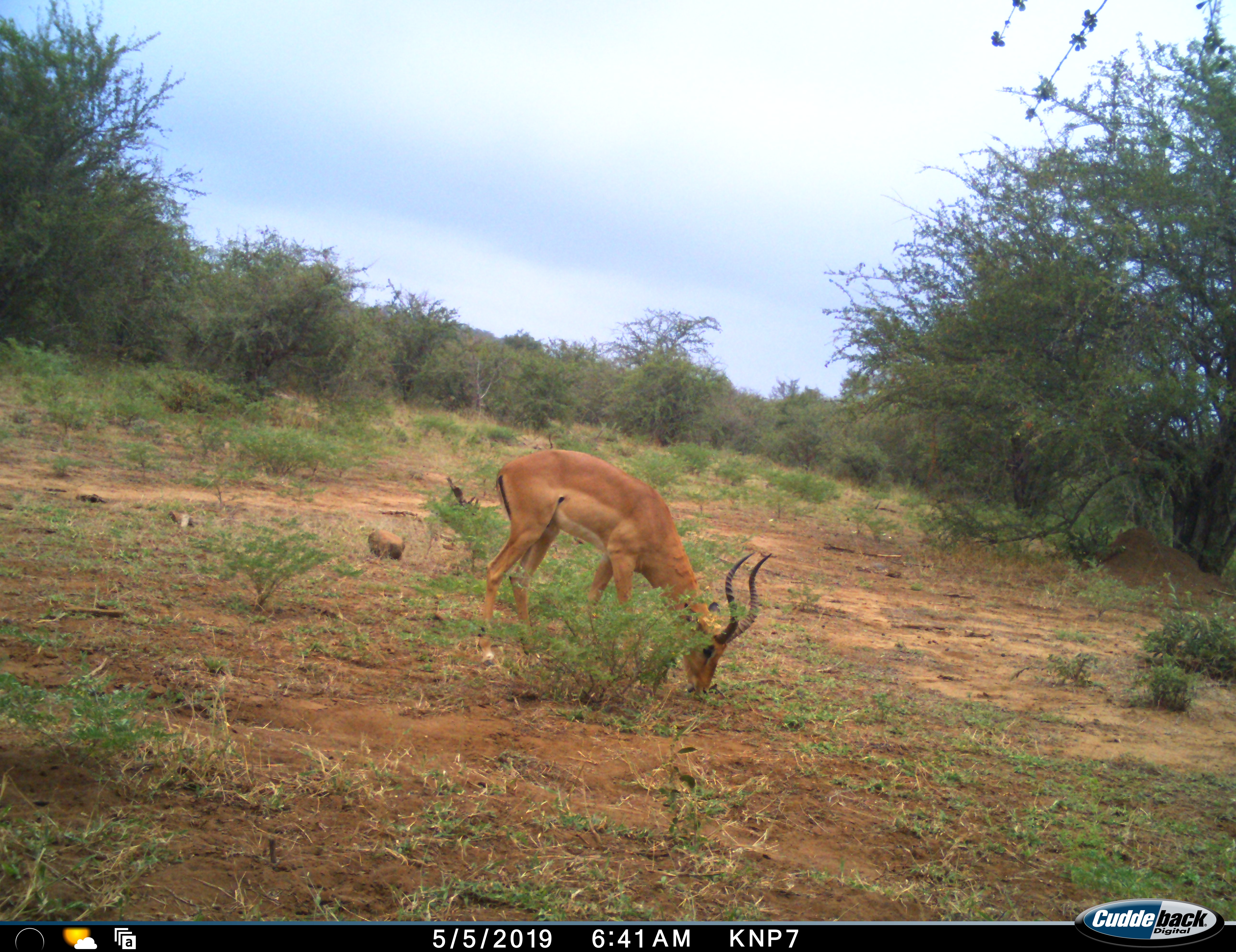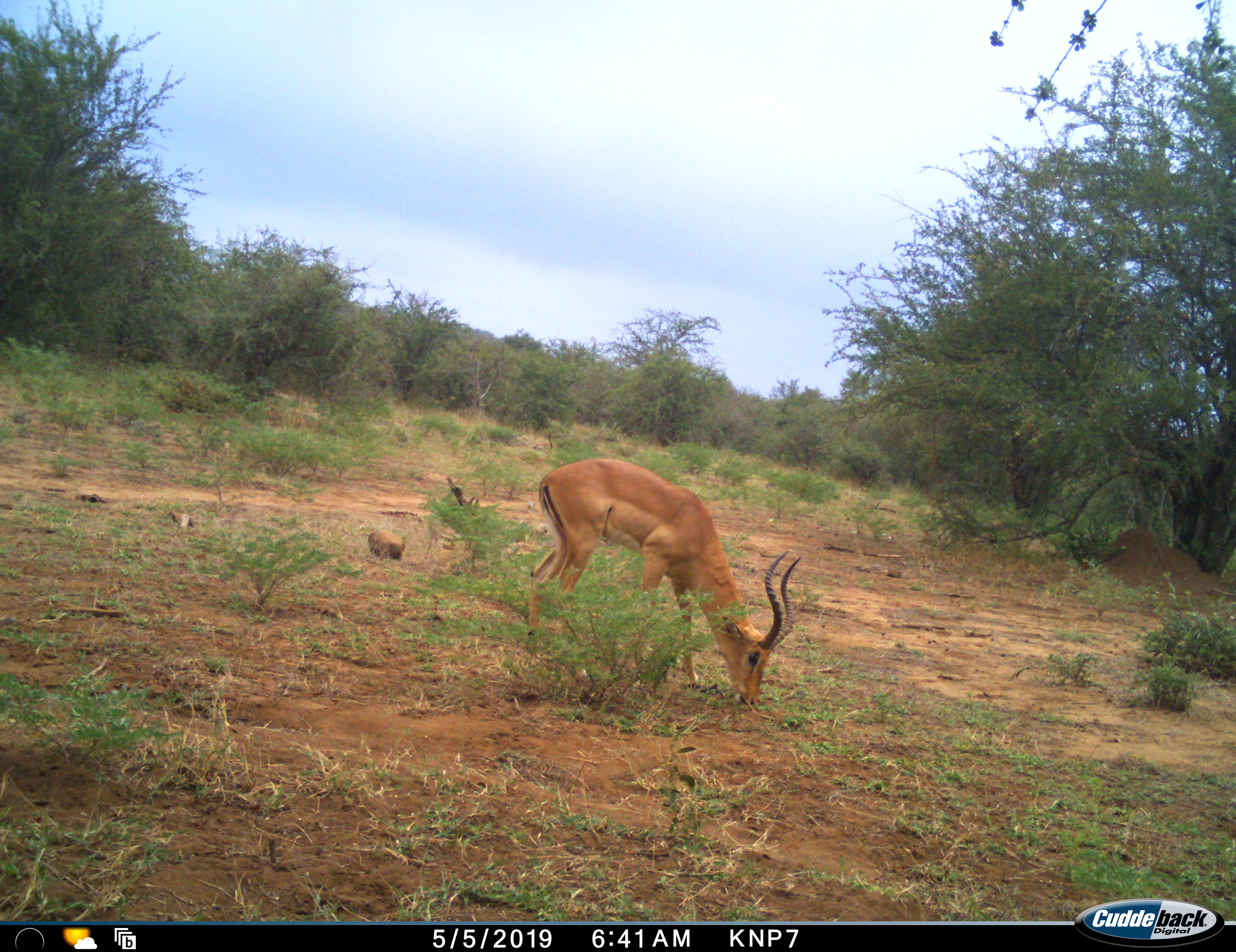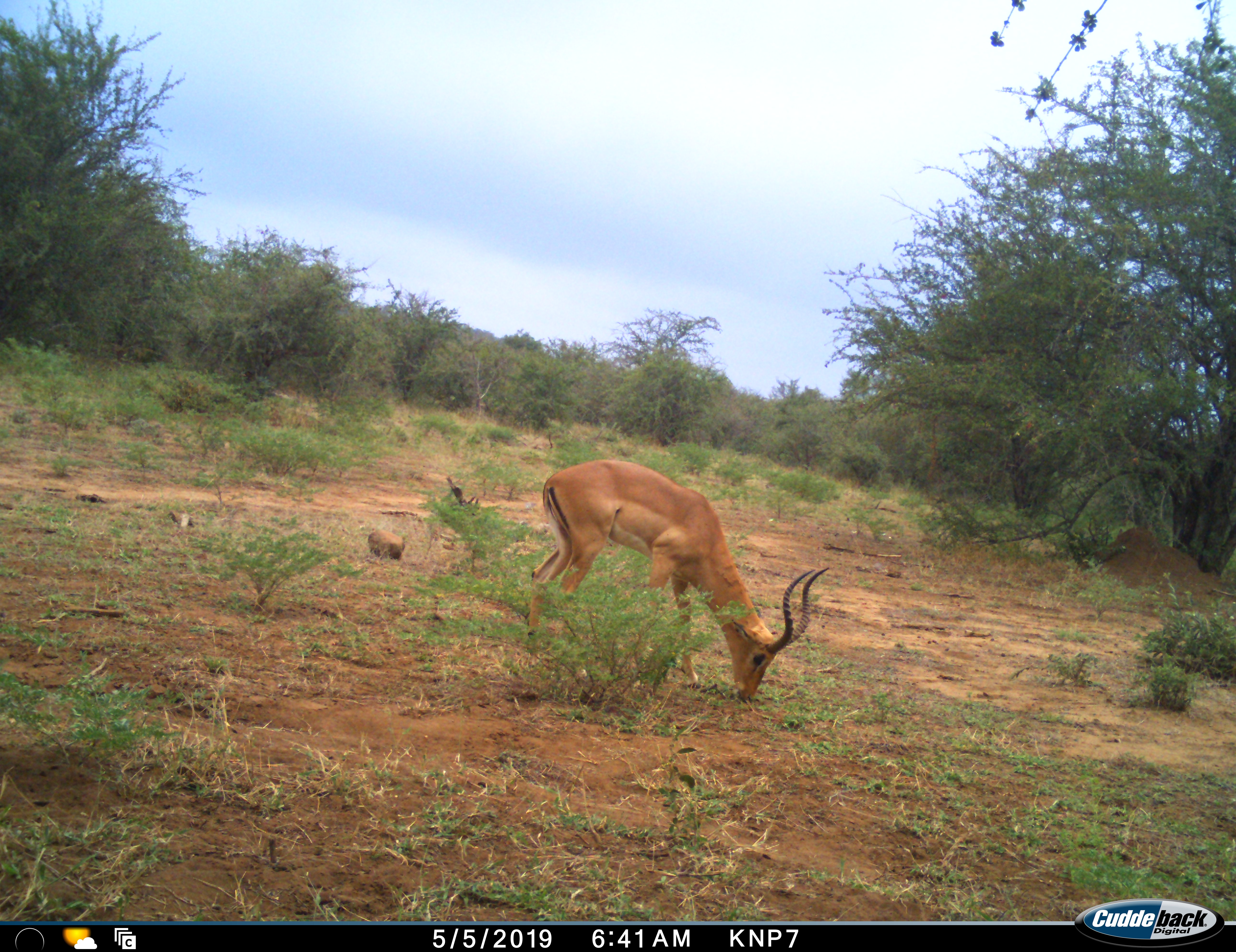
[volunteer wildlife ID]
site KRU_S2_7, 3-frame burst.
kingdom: Animalia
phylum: Chordata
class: Mammalia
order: Artiodactyla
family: Bovidae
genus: Aepyceros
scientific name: Aepyceros melampus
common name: impala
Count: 1.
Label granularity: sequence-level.